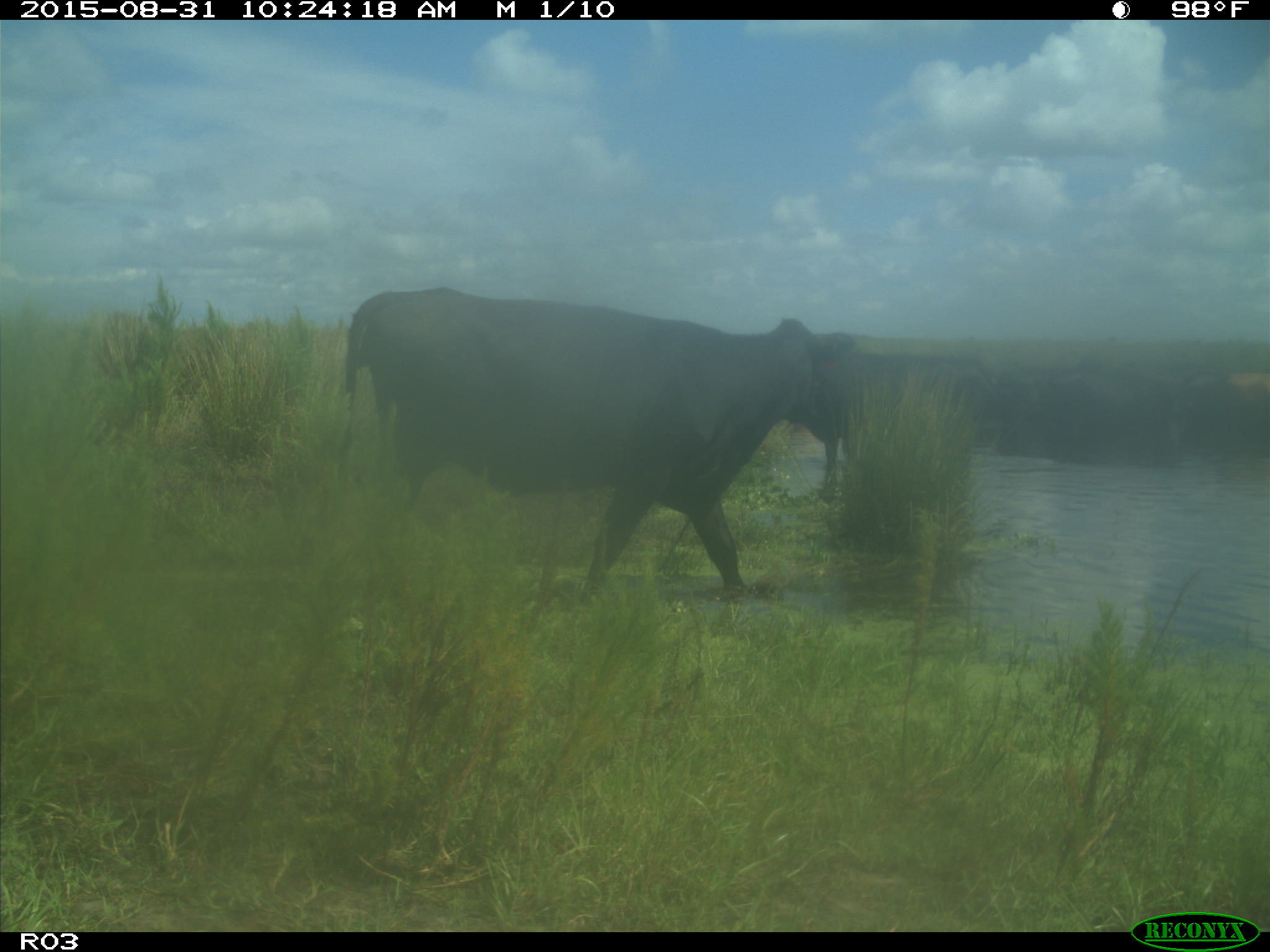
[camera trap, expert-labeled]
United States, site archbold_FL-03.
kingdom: Animalia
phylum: Chordata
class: Mammalia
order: Artiodactyla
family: Bovidae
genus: Bos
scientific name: Bos taurus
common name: domestic cow